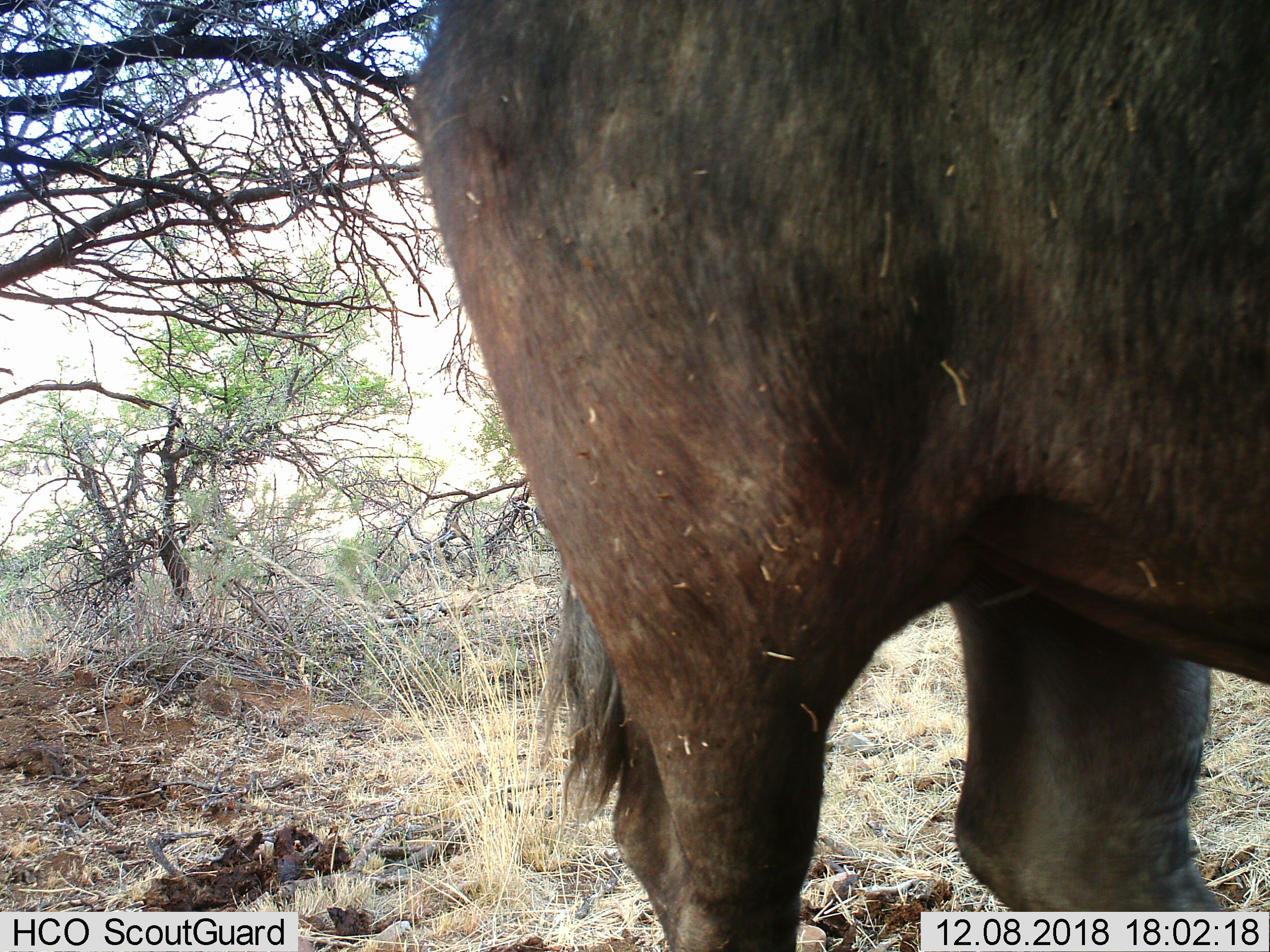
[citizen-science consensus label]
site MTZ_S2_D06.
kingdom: Animalia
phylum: Chordata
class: Mammalia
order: Artiodactyla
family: Bovidae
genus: Syncerus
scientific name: Syncerus caffer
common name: african buffalo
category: buffalo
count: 1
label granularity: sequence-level